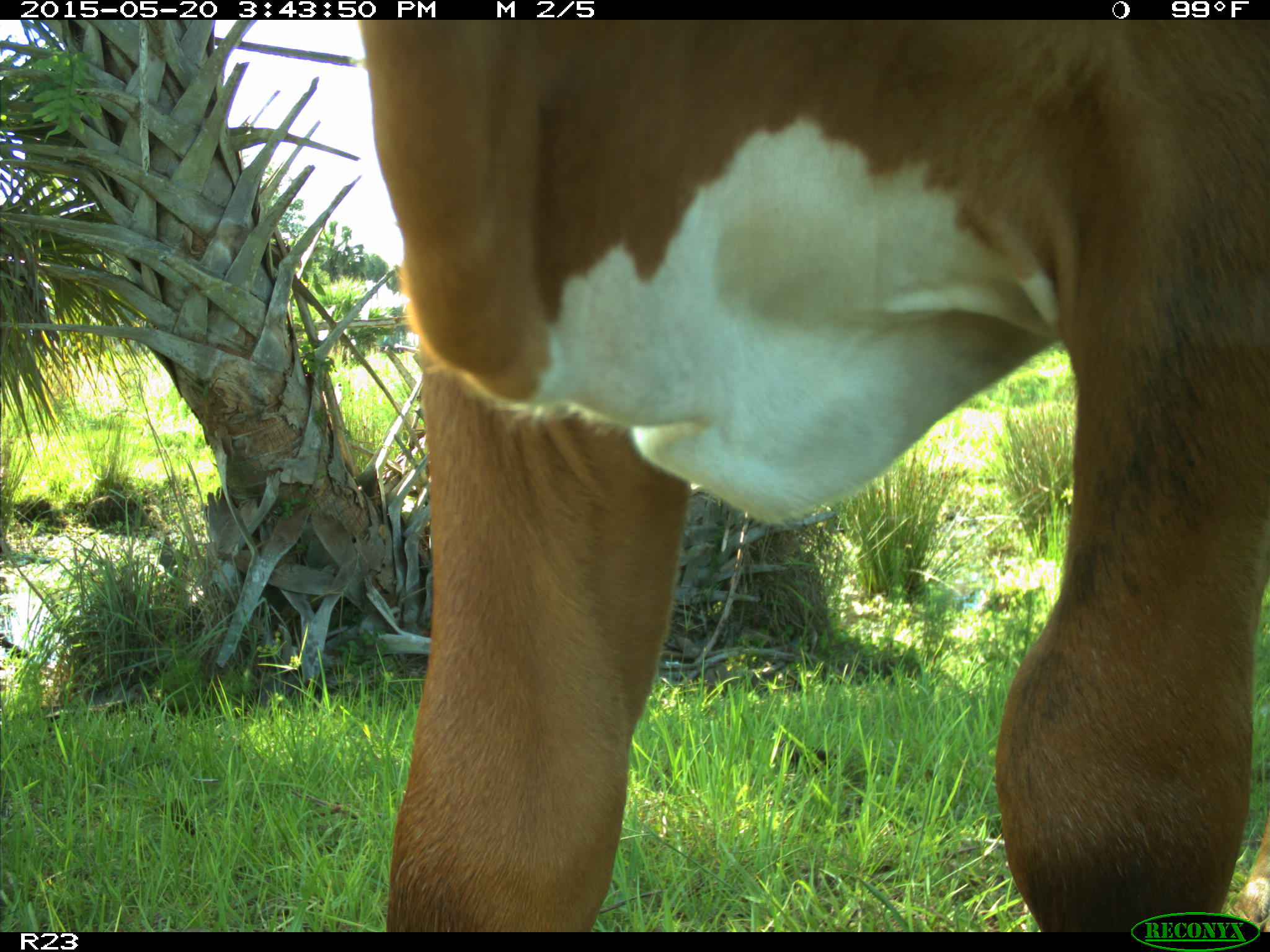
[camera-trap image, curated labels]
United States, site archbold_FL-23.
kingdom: Animalia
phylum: Chordata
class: Mammalia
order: Artiodactyla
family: Bovidae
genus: Bos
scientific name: Bos taurus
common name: domestic cow